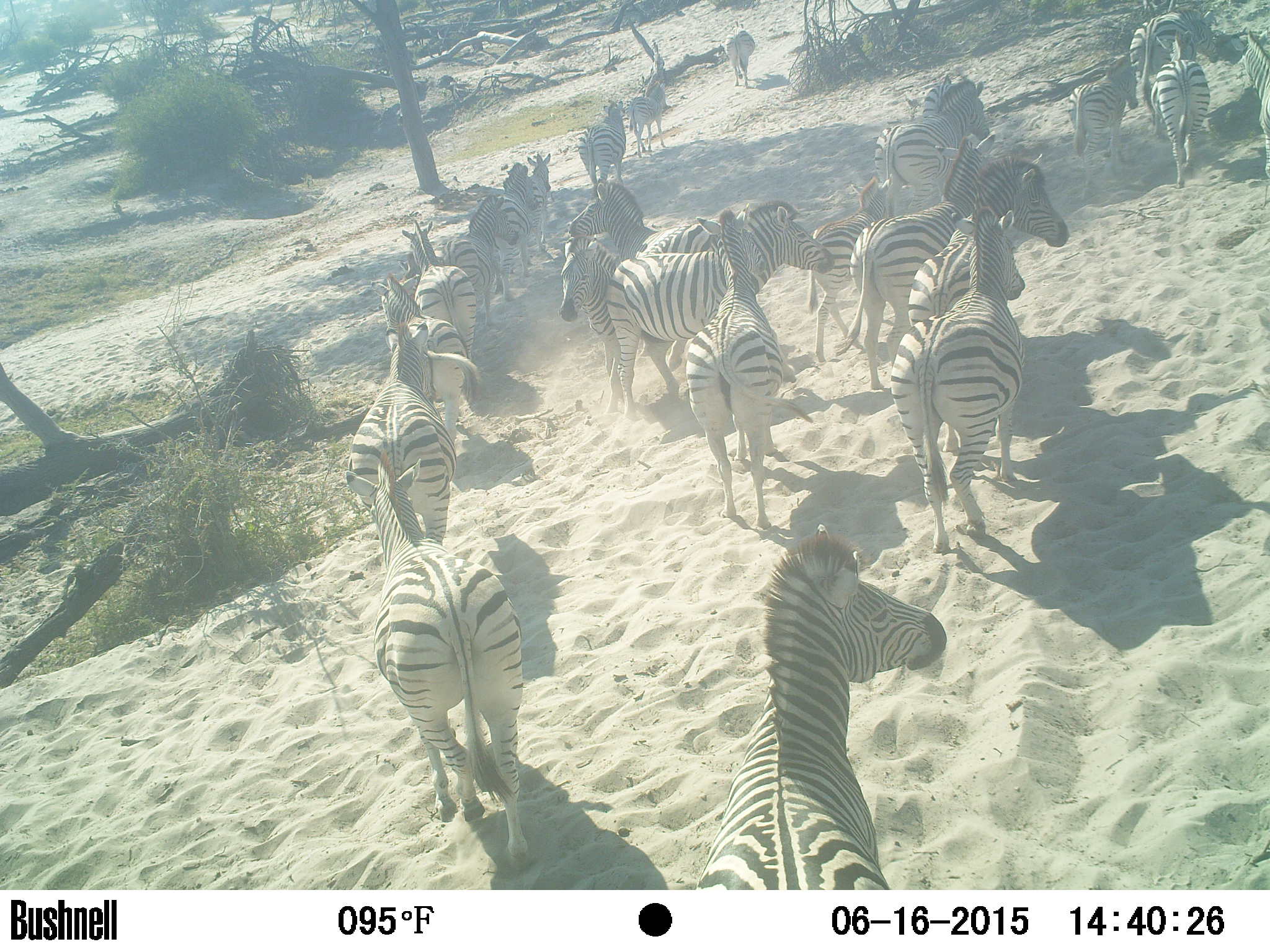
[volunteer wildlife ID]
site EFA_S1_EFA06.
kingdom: Animalia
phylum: Chordata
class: Mammalia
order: Perissodactyla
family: Equidae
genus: Equus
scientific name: Equus quagga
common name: plains zebra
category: zebraplains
Zebraplains (plains zebra) (Equus quagga), count 11-50. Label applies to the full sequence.